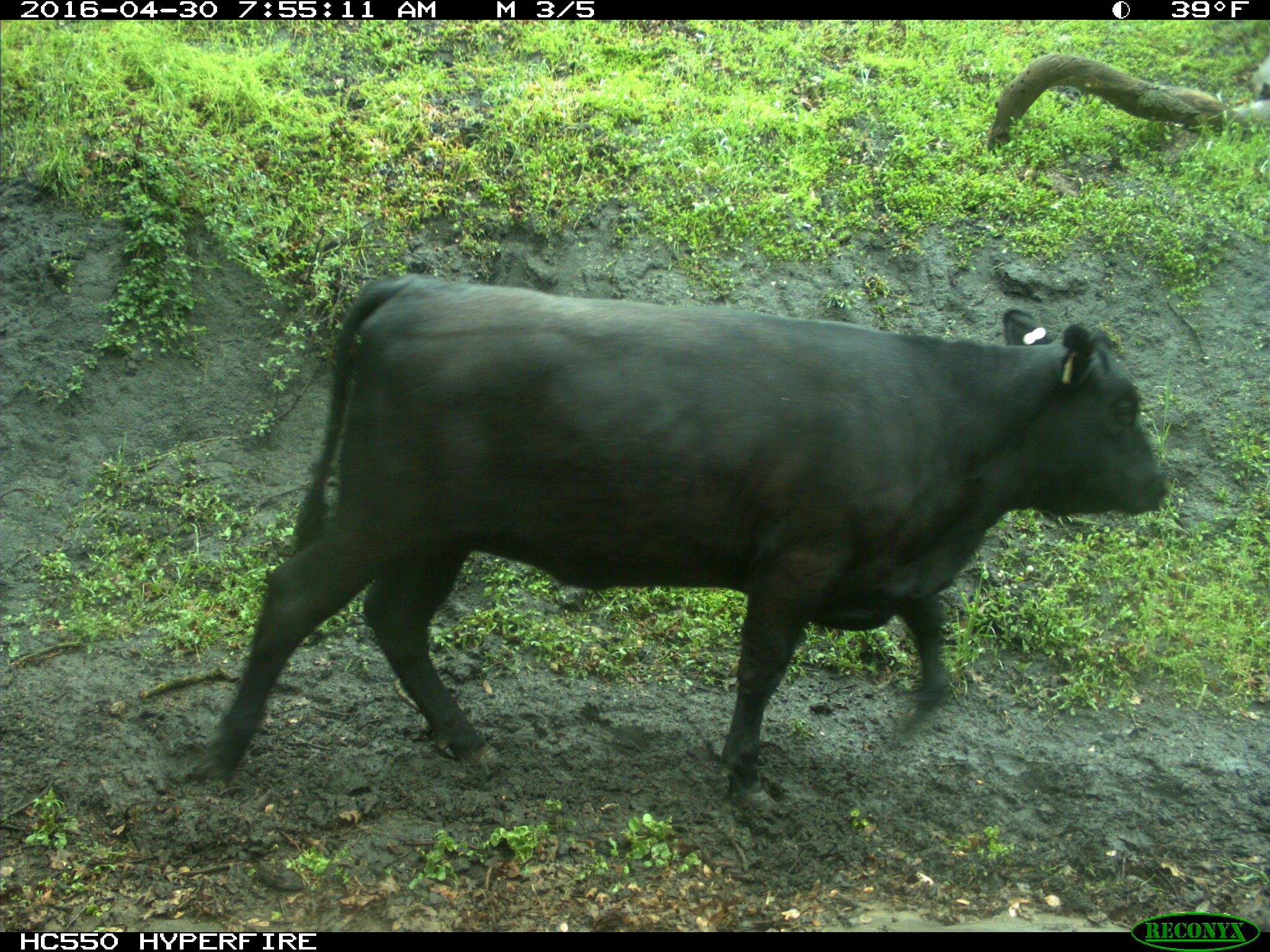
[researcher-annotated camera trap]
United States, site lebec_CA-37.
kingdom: Animalia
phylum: Chordata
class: Mammalia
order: Artiodactyla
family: Bovidae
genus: Bos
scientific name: Bos taurus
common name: domestic cow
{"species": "Bos taurus (domestic cow)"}